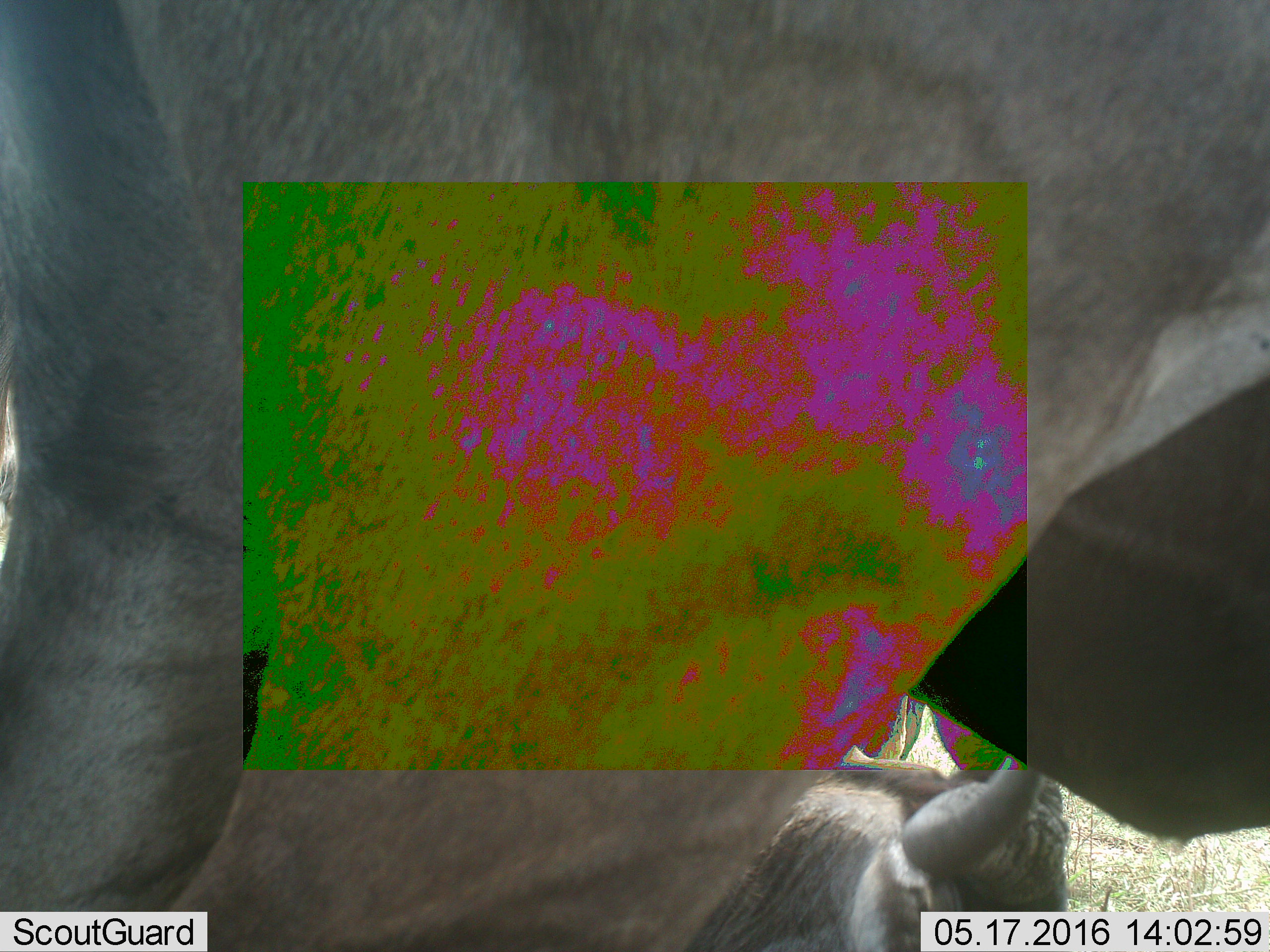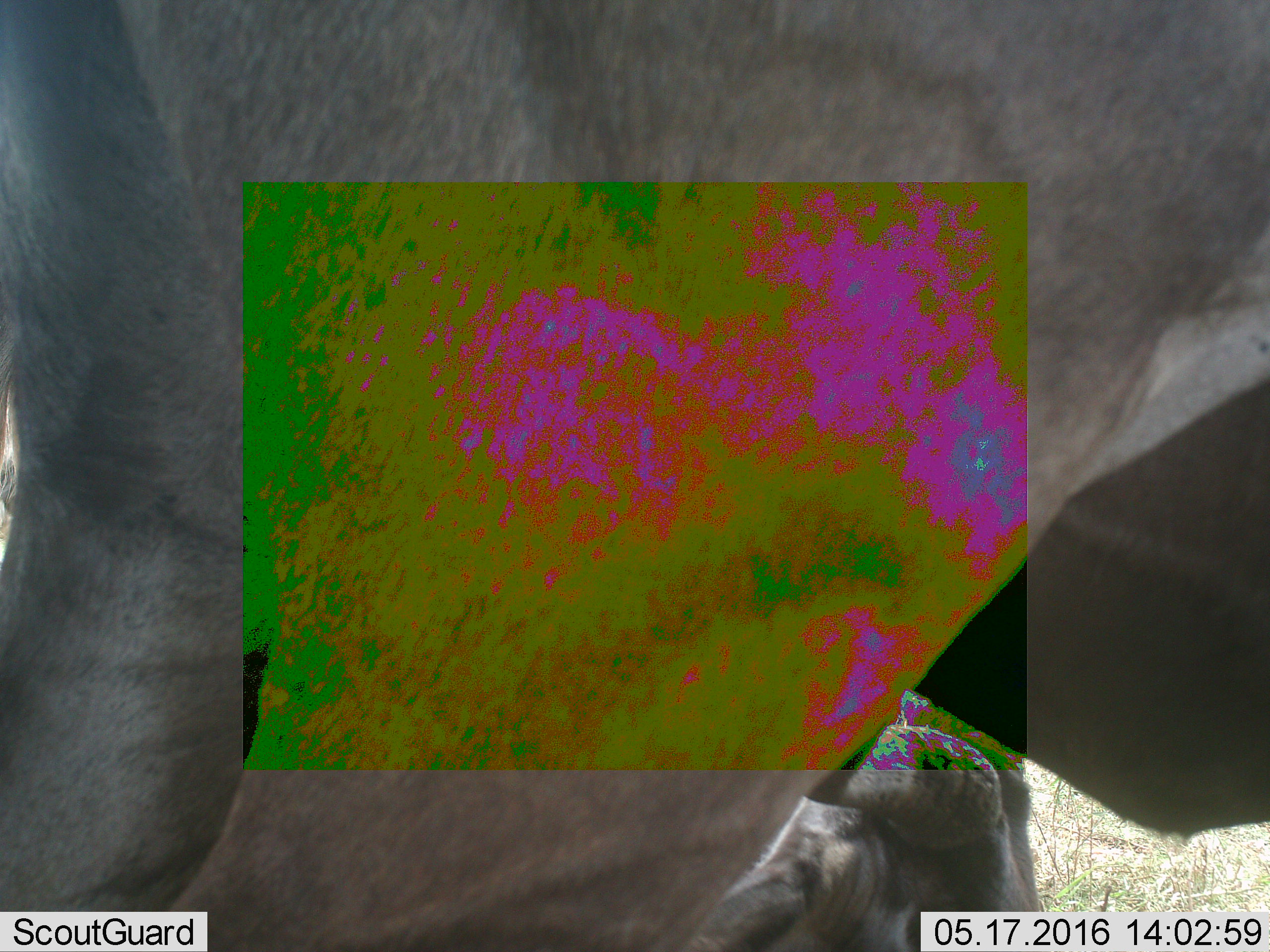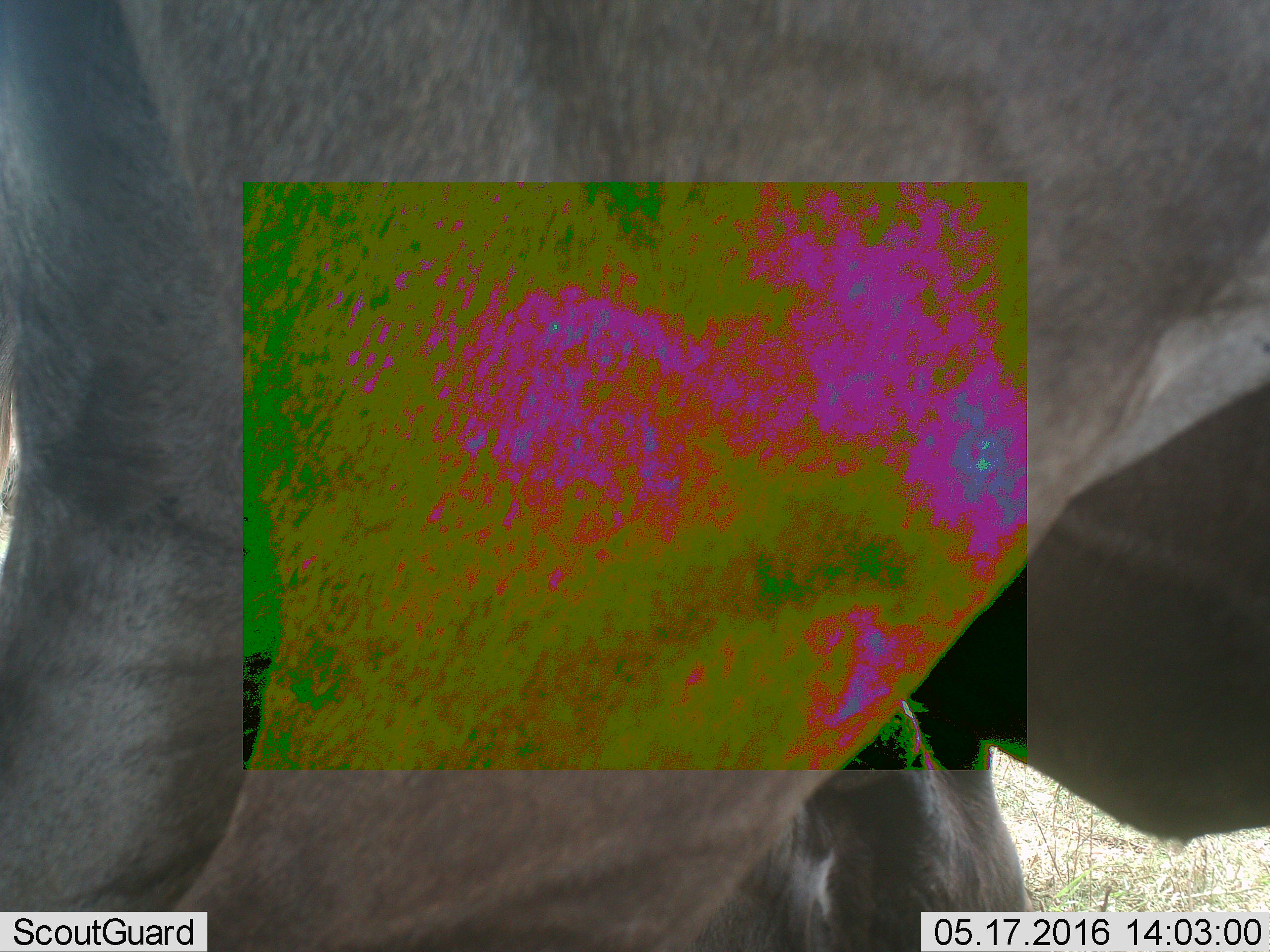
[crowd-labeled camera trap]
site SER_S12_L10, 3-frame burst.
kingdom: Animalia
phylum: Chordata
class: Mammalia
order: Artiodactyla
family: Bovidae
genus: Connochaetes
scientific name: Connochaetes taurinus taurinus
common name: blue wildebeest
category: wildebeestblue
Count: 2.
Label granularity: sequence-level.